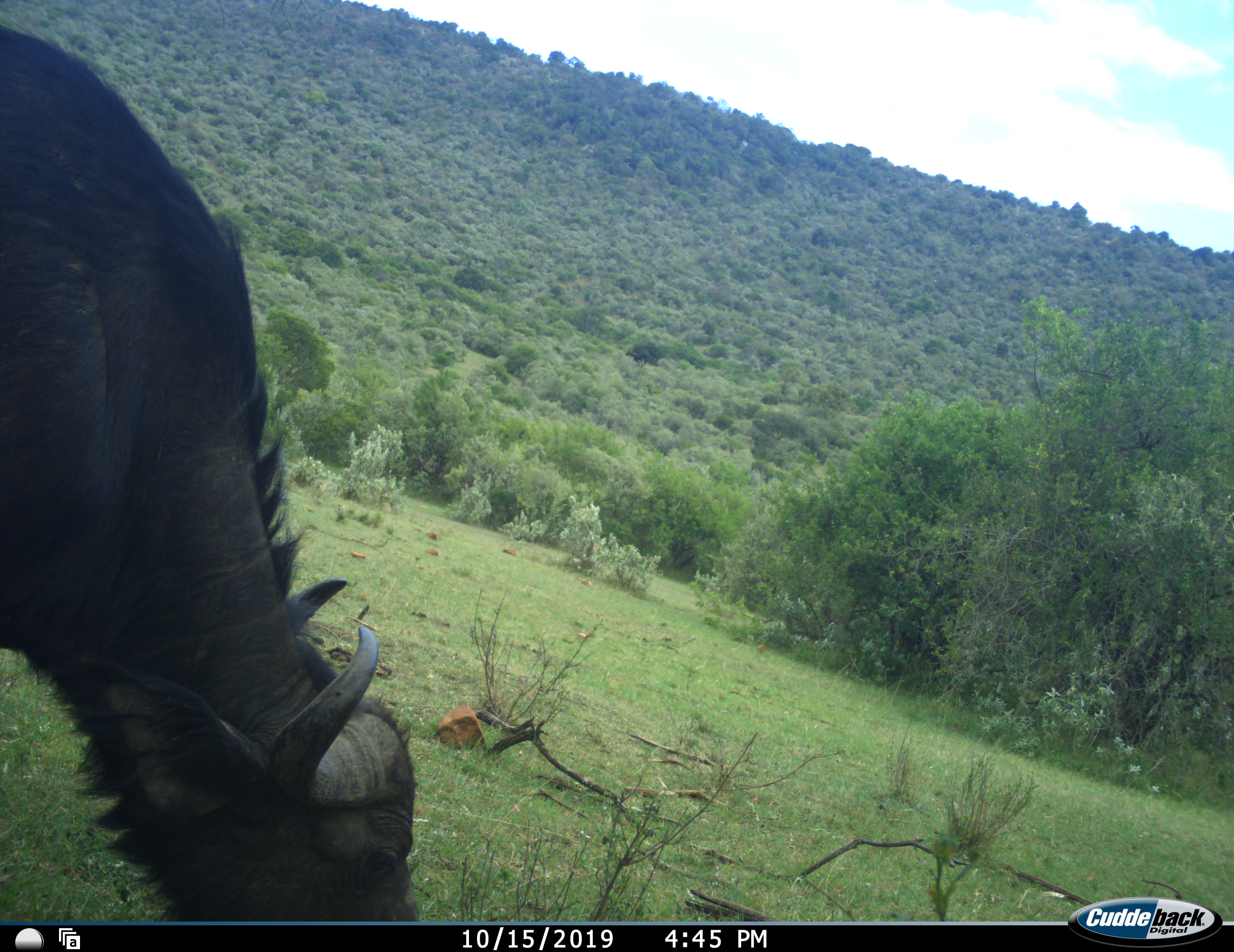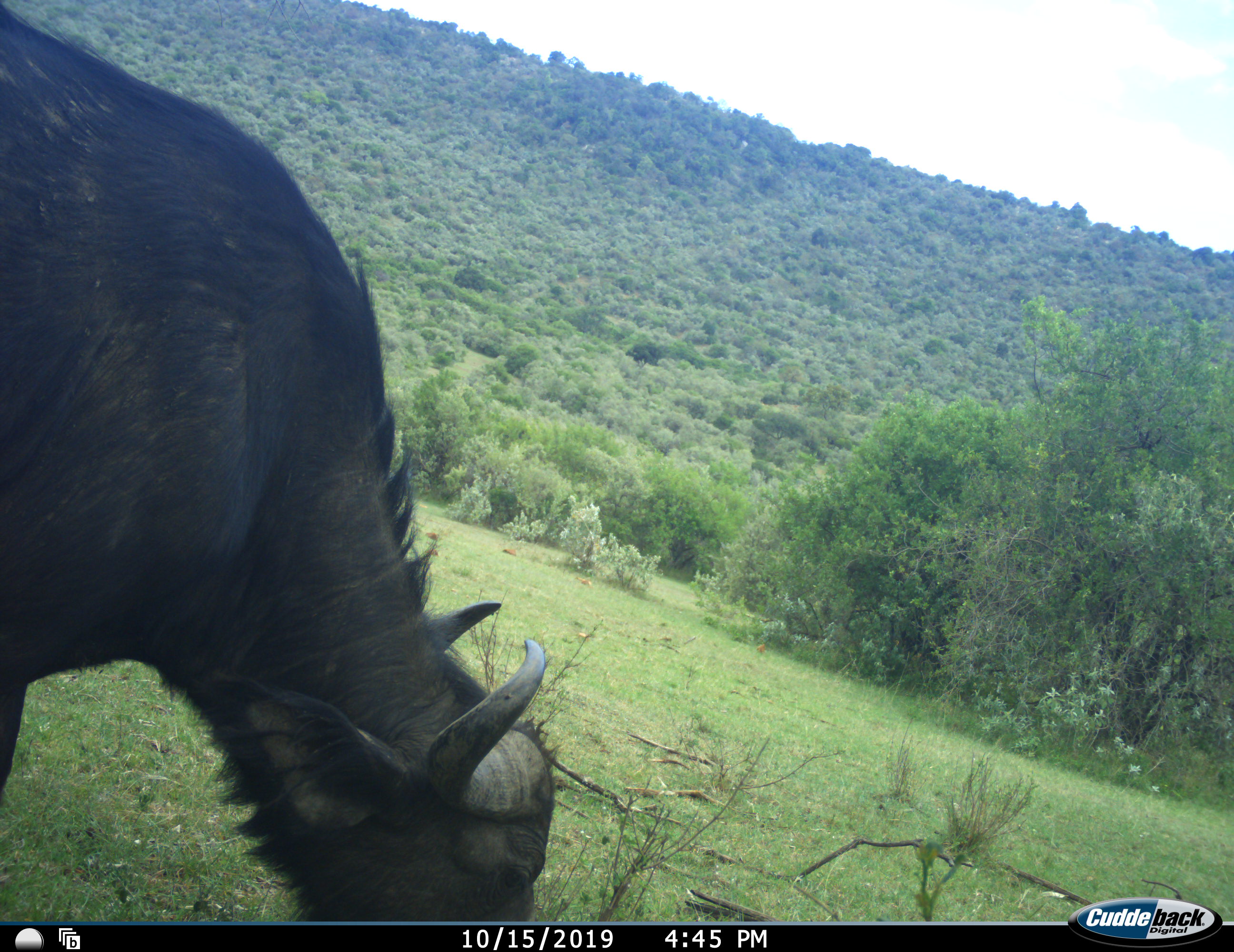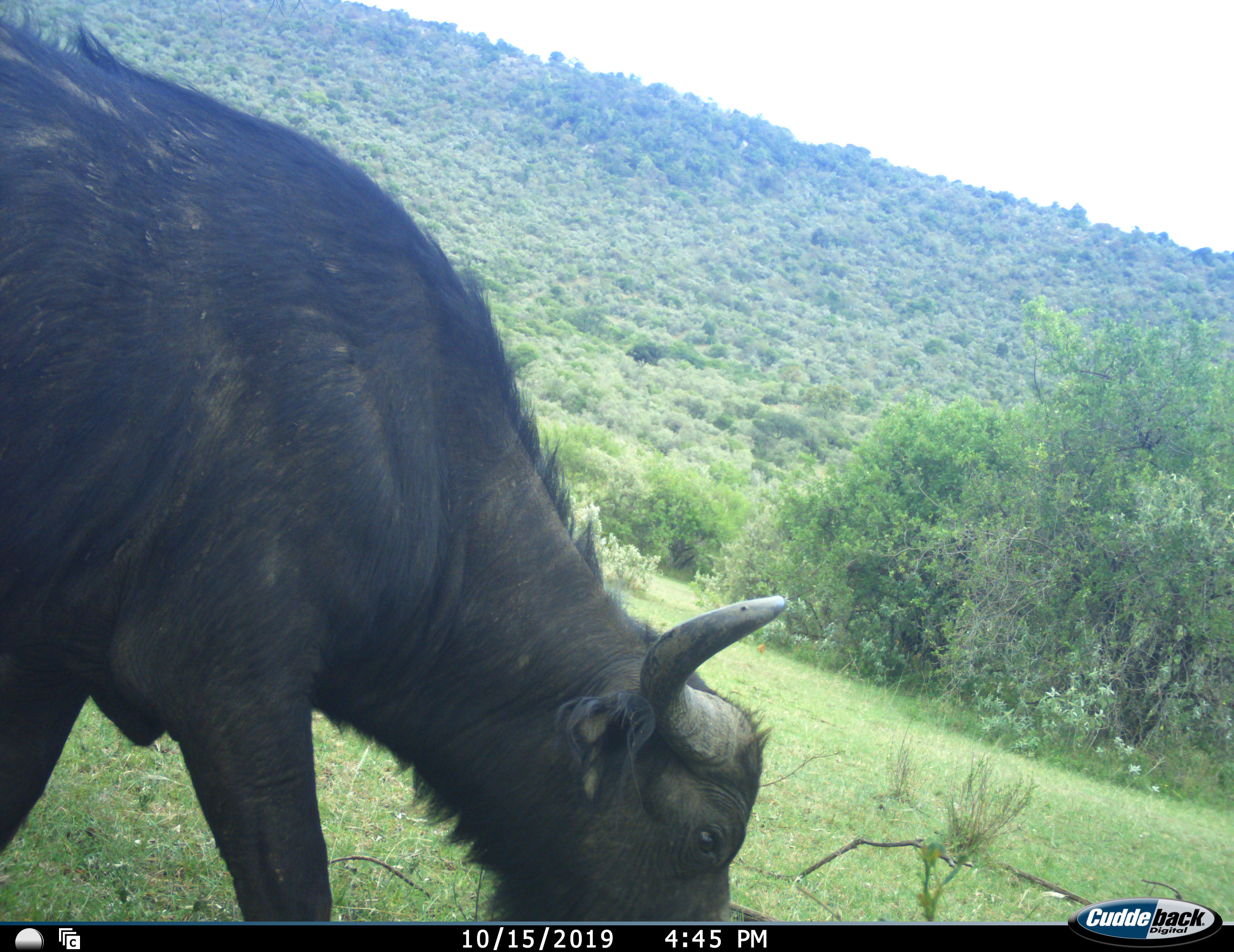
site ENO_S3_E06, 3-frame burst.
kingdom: Animalia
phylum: Chordata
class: Mammalia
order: Artiodactyla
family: Bovidae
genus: Syncerus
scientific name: Syncerus caffer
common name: african buffalo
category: buffalo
Buffalo (african buffalo) (Syncerus caffer), count 1. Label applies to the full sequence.